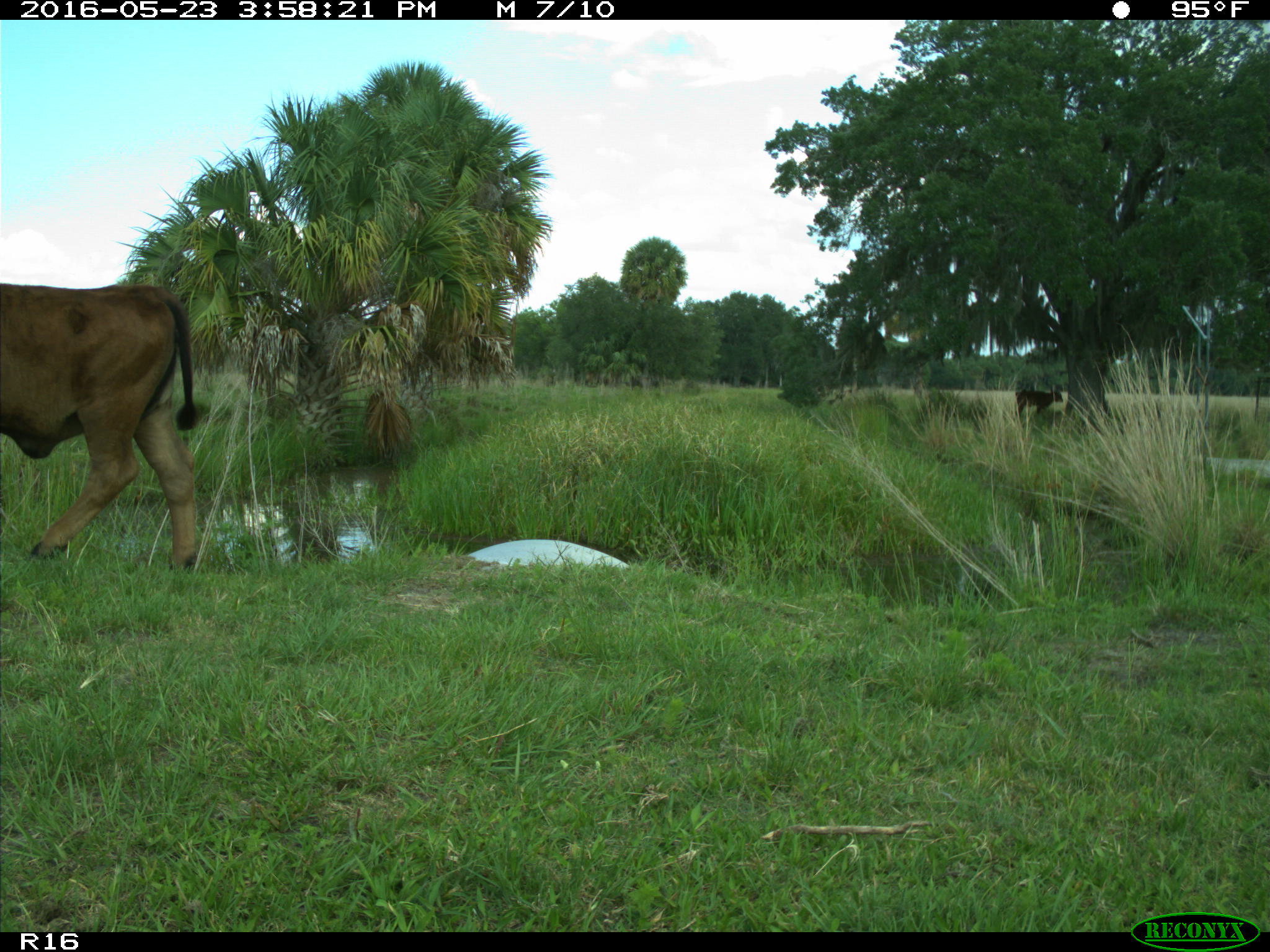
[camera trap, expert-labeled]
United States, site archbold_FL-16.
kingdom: Animalia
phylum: Chordata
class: Mammalia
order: Artiodactyla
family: Bovidae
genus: Bos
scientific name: Bos taurus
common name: domestic cow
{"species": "Bos taurus (domestic cow)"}